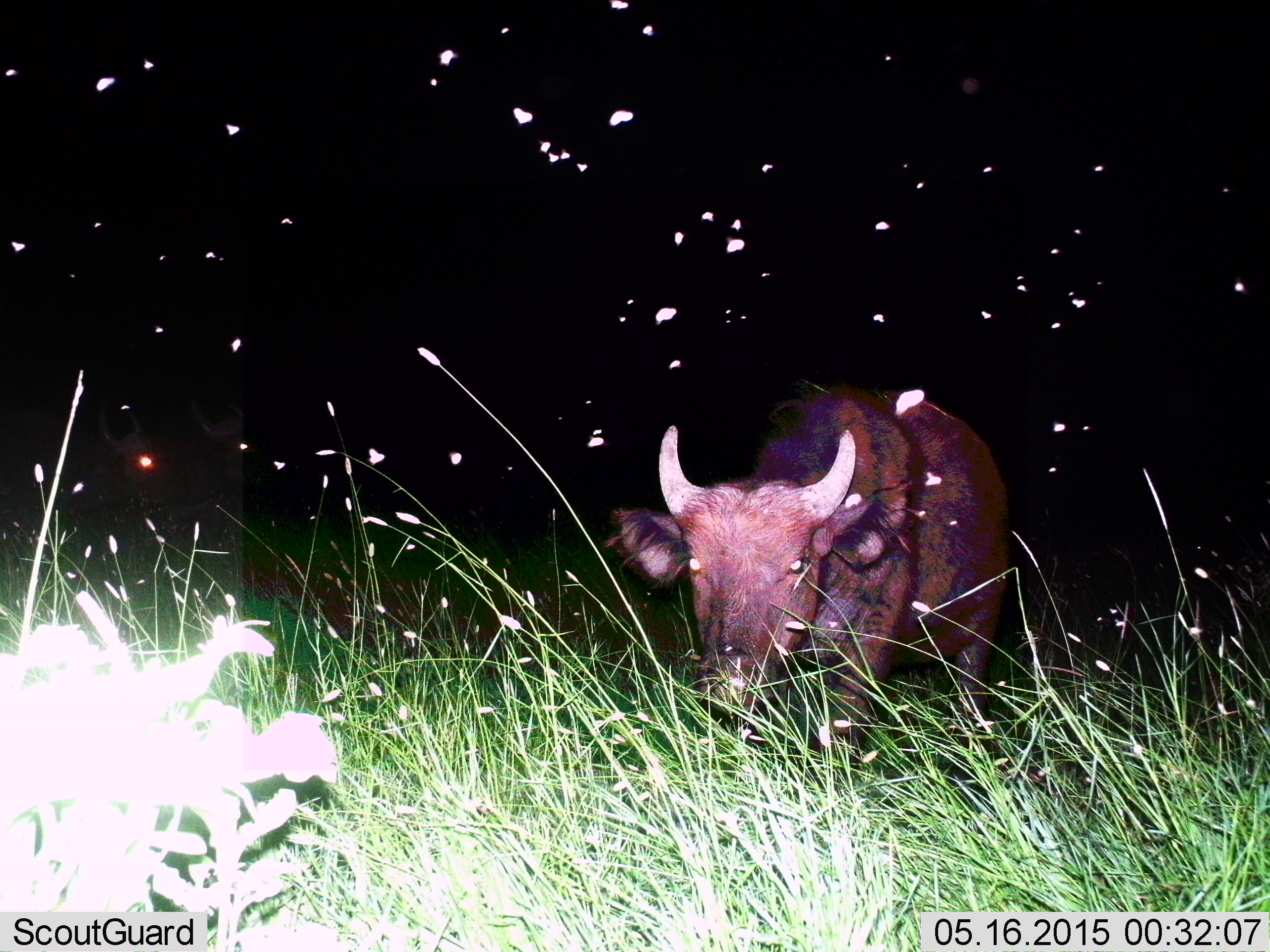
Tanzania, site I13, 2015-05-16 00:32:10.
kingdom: Animalia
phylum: Chordata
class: Mammalia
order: Artiodactyla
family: Bovidae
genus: Syncerus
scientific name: Syncerus caffer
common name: cape buffalo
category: buffalo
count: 1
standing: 25%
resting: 0%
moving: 67%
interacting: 0%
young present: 8%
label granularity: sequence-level